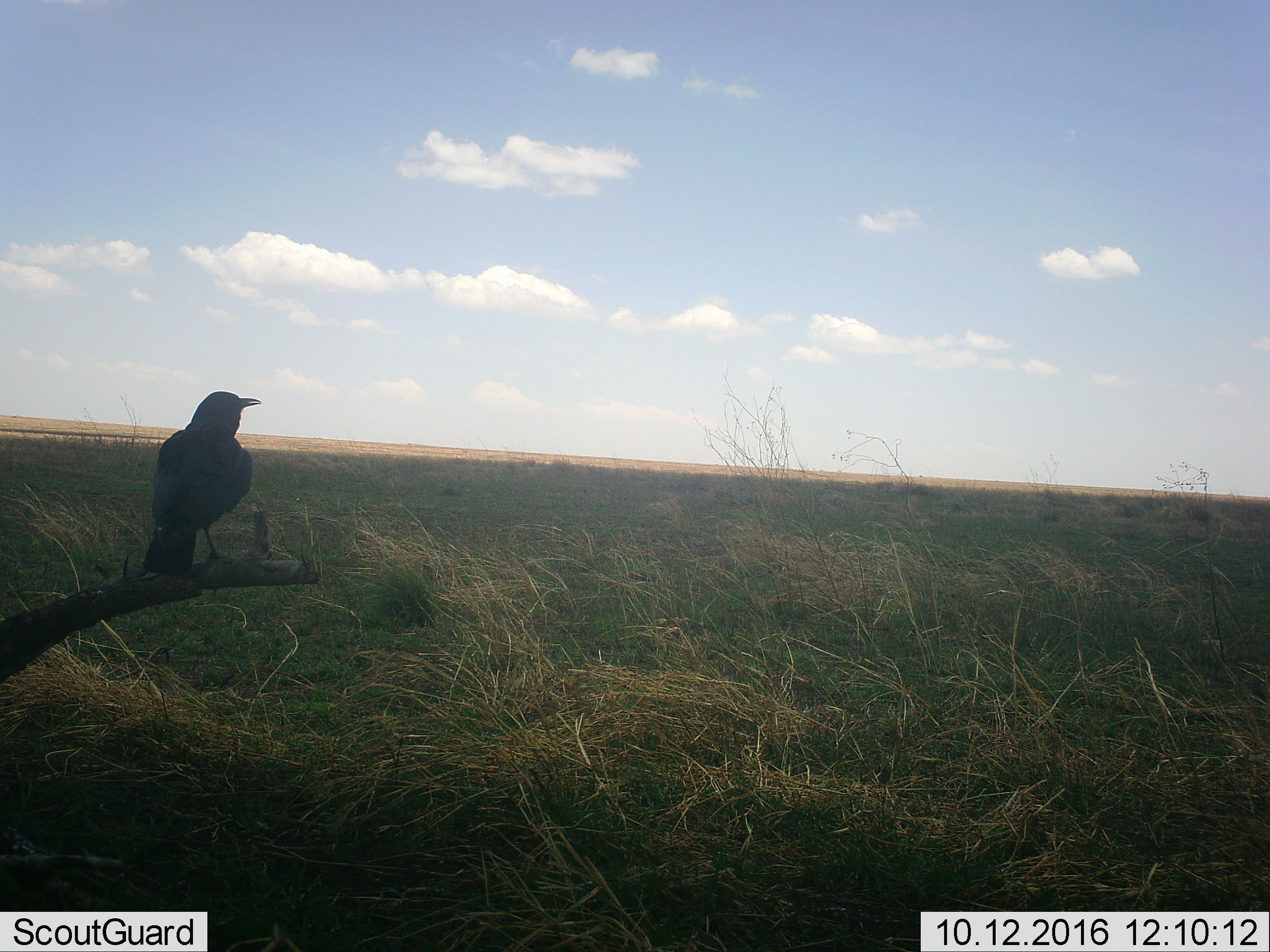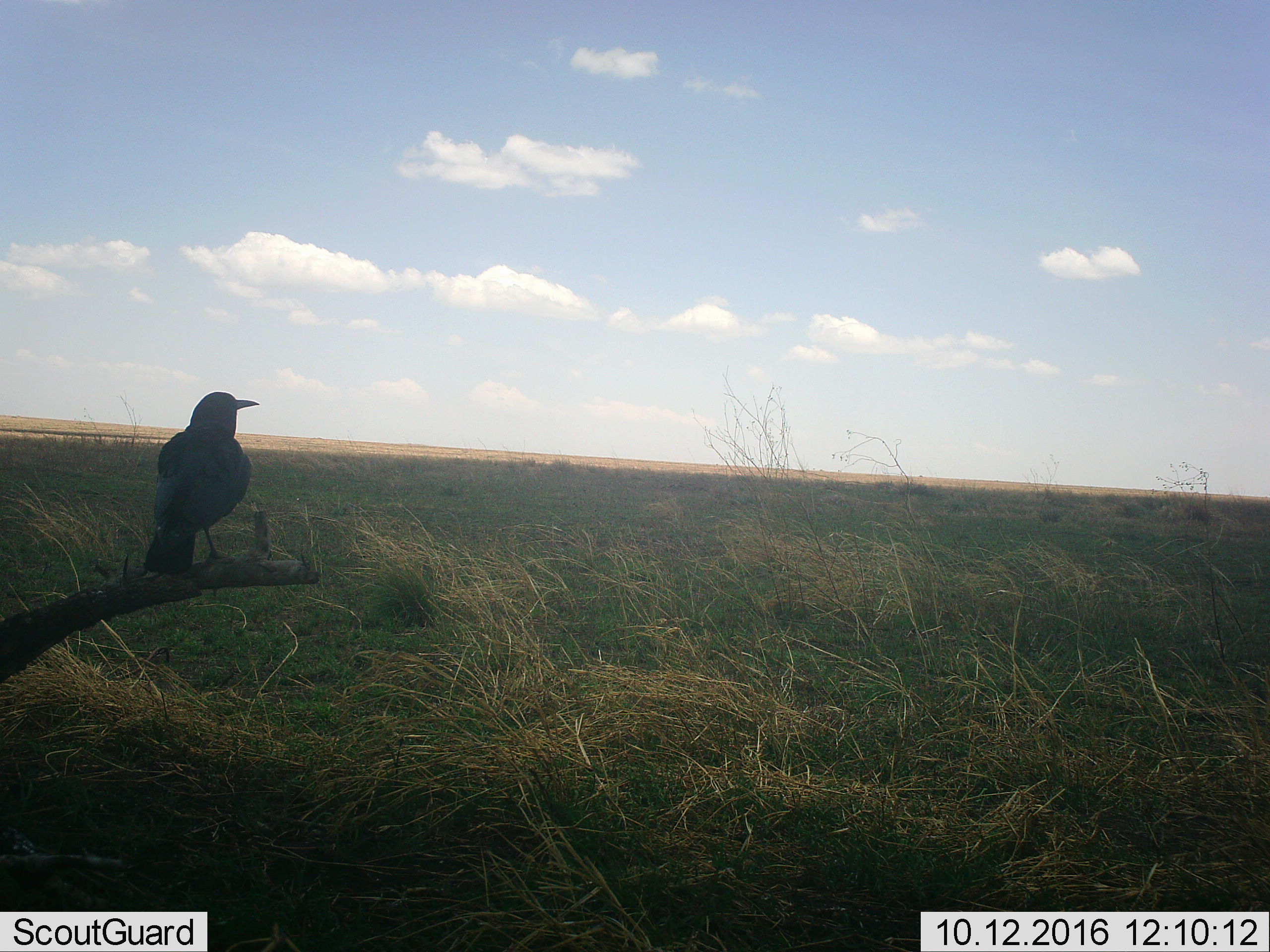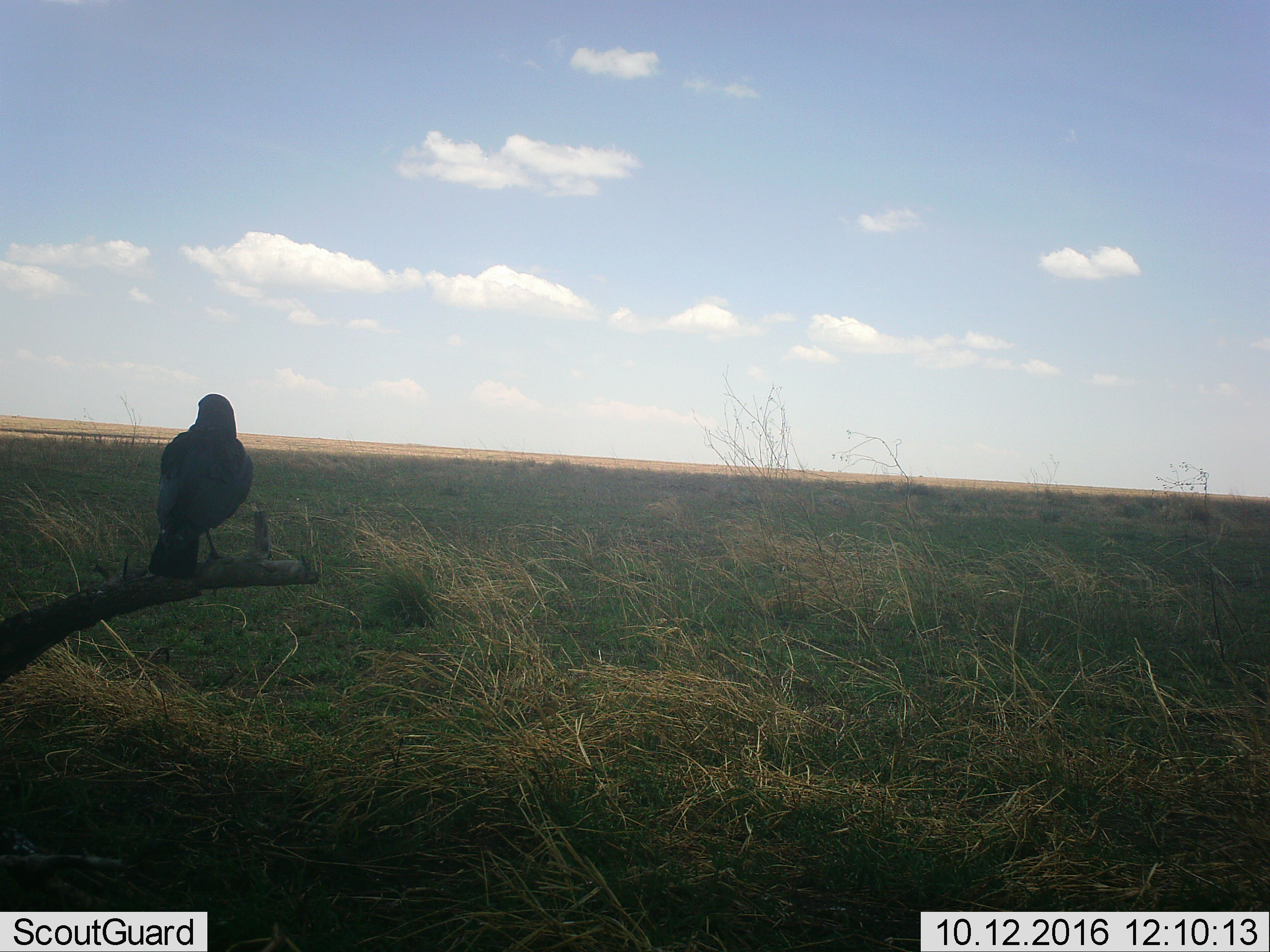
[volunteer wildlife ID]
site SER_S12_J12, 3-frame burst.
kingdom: Animalia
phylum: Chordata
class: Aves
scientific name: Aves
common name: bird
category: birdother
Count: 1.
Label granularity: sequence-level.